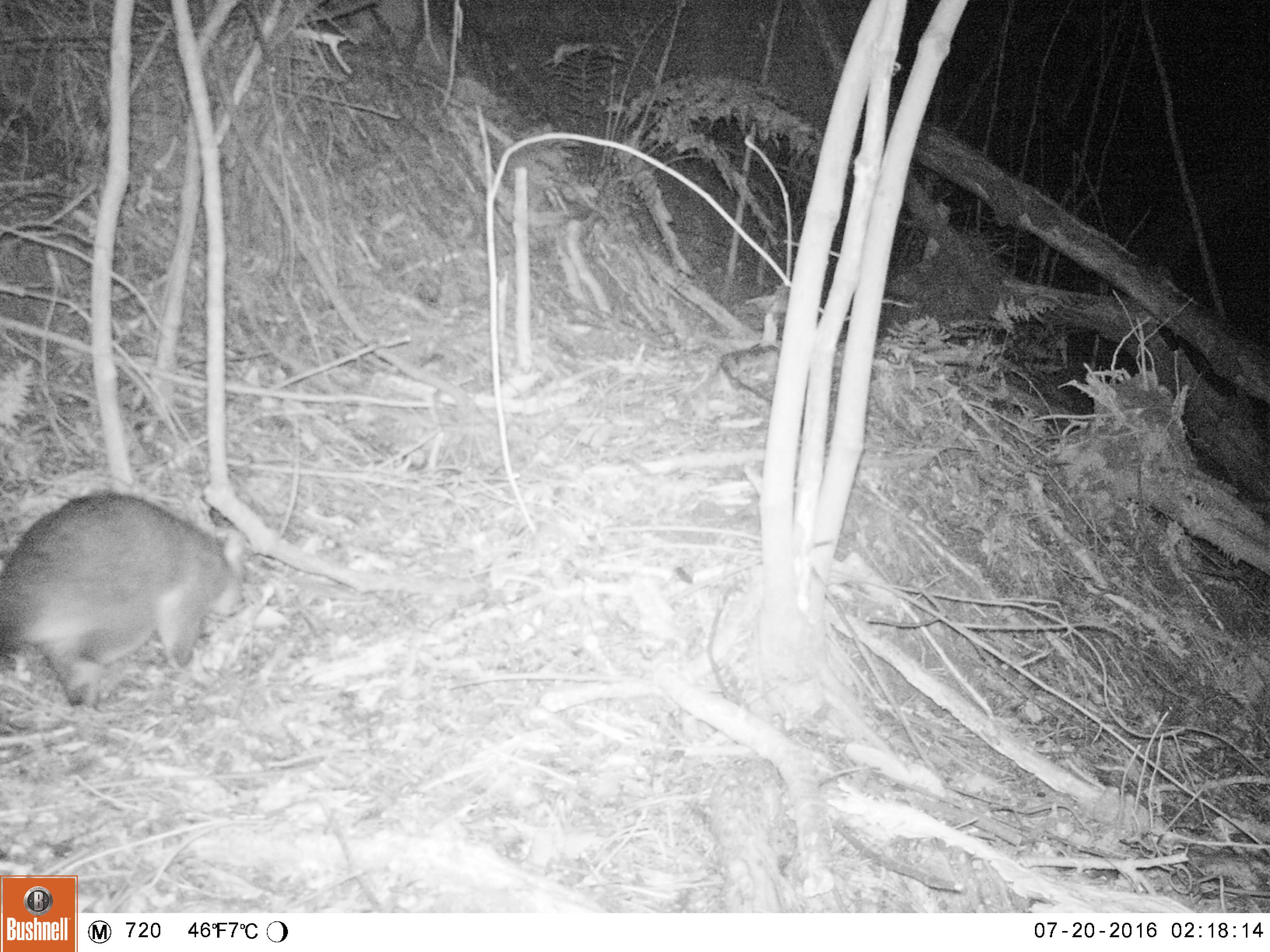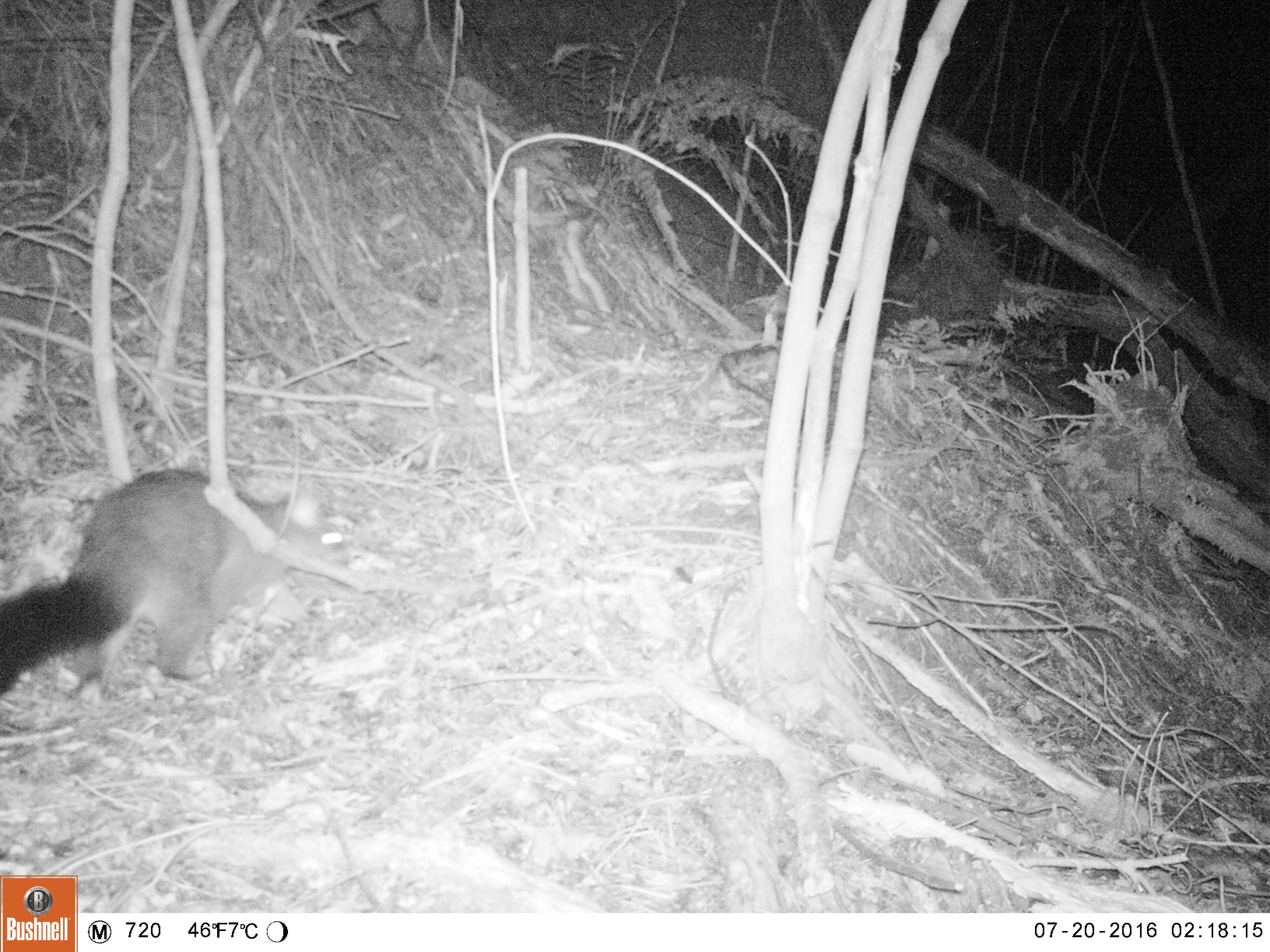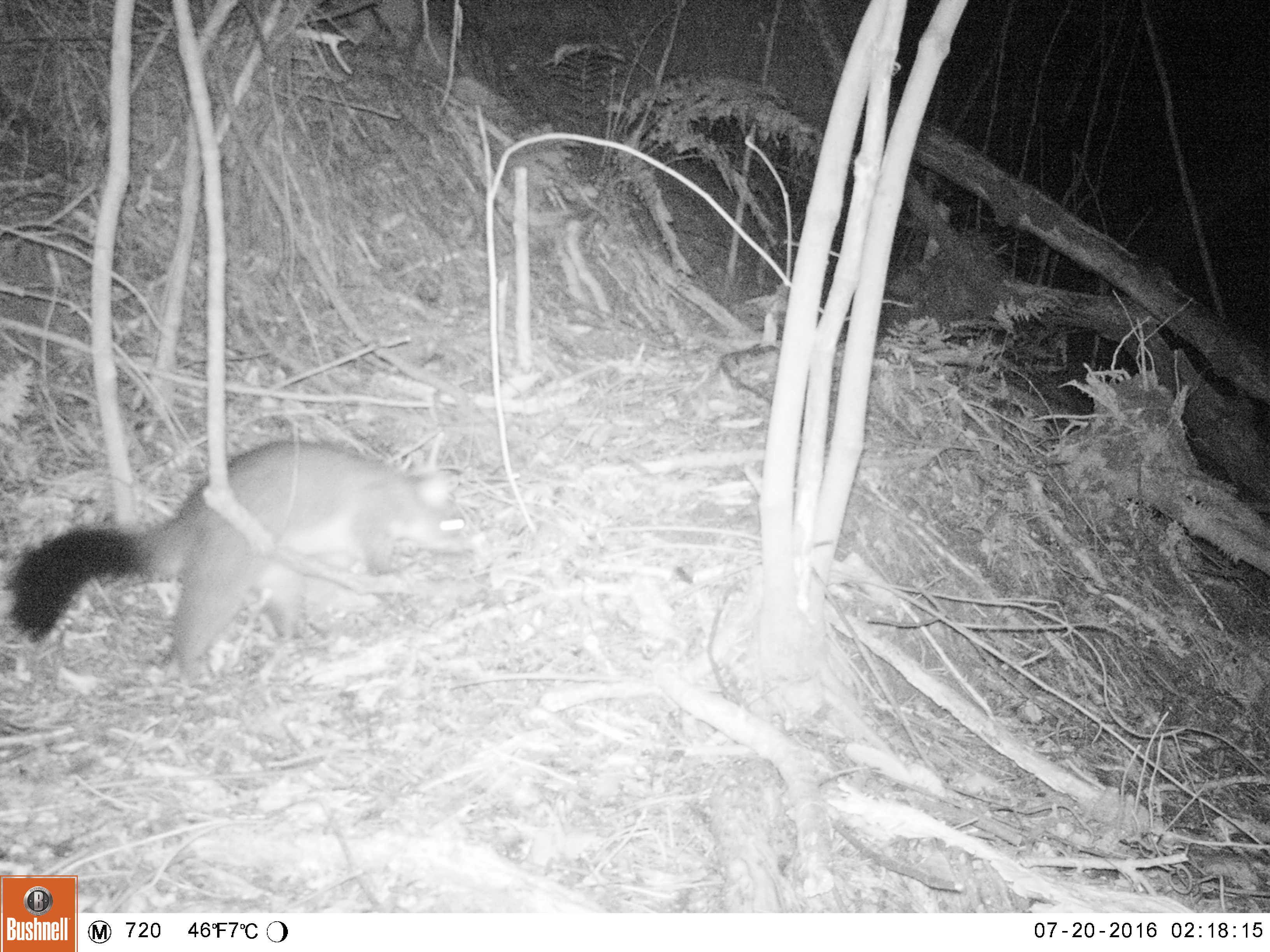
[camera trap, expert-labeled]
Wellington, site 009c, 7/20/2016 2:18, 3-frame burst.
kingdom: Animalia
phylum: Chordata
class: Mammalia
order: Didelphimorphia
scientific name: Didelphimorphia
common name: possum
Possum (Didelphimorphia).